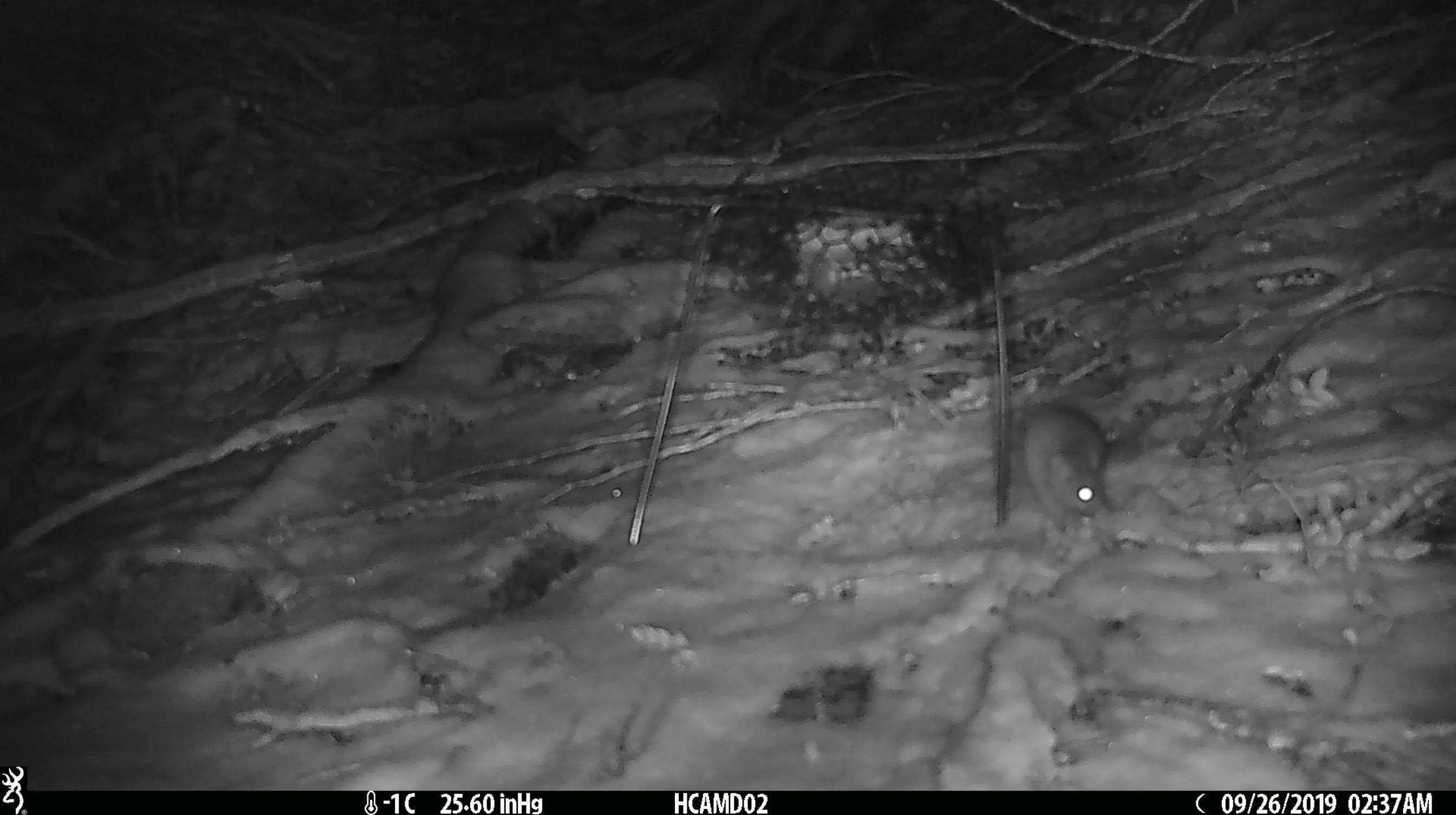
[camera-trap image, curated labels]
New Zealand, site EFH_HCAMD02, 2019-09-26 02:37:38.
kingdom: Animalia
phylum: Chordata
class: Mammalia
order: Rodentia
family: Muridae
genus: Mus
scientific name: Mus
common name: mouse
Mouse (Mus).